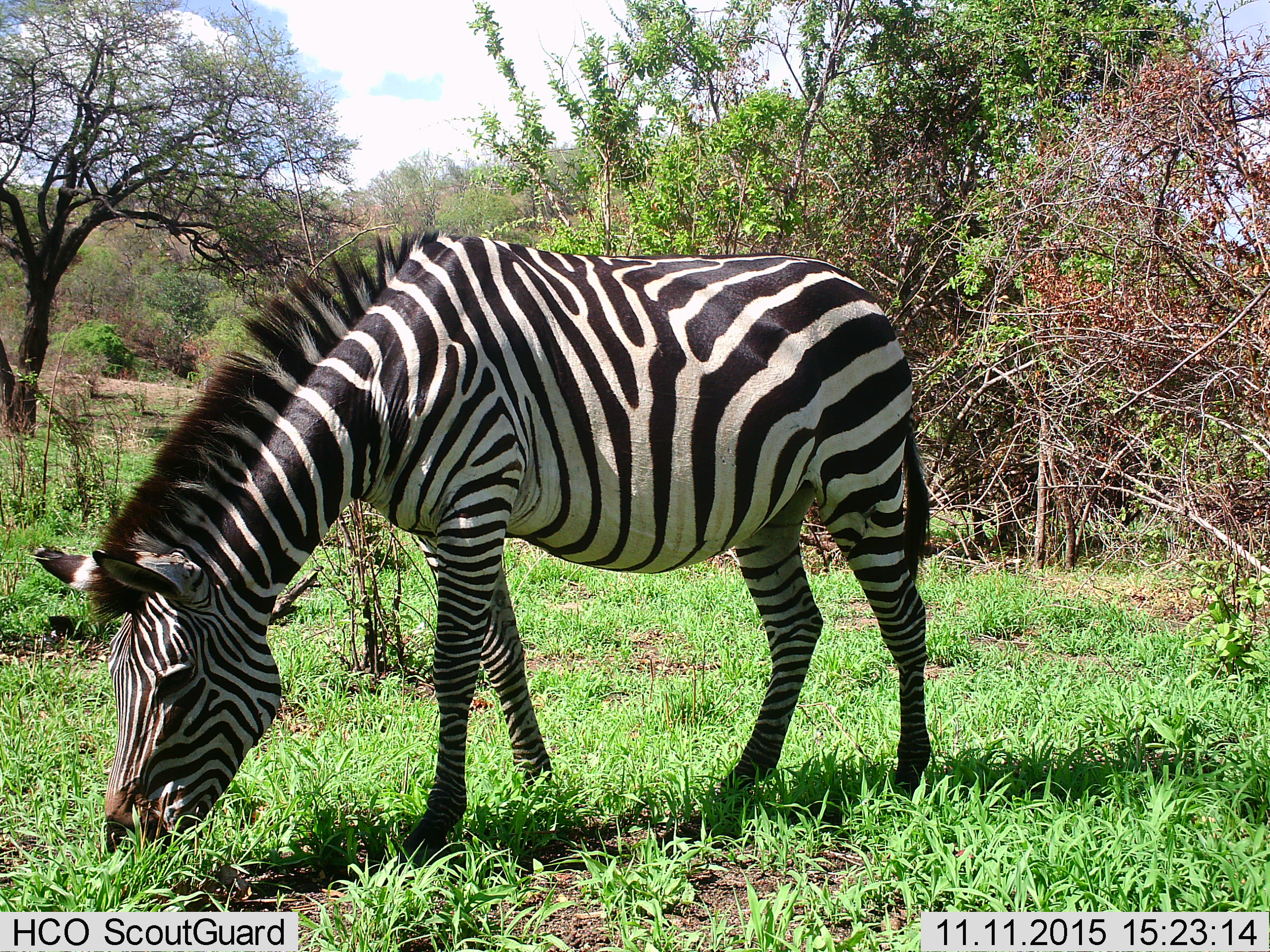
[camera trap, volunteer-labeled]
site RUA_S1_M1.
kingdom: Animalia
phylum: Chordata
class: Mammalia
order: Perissodactyla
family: Equidae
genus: Equus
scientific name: Equus quagga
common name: plains zebra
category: zebraplains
Zebraplains (plains zebra) (Equus quagga), count 1. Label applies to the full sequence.